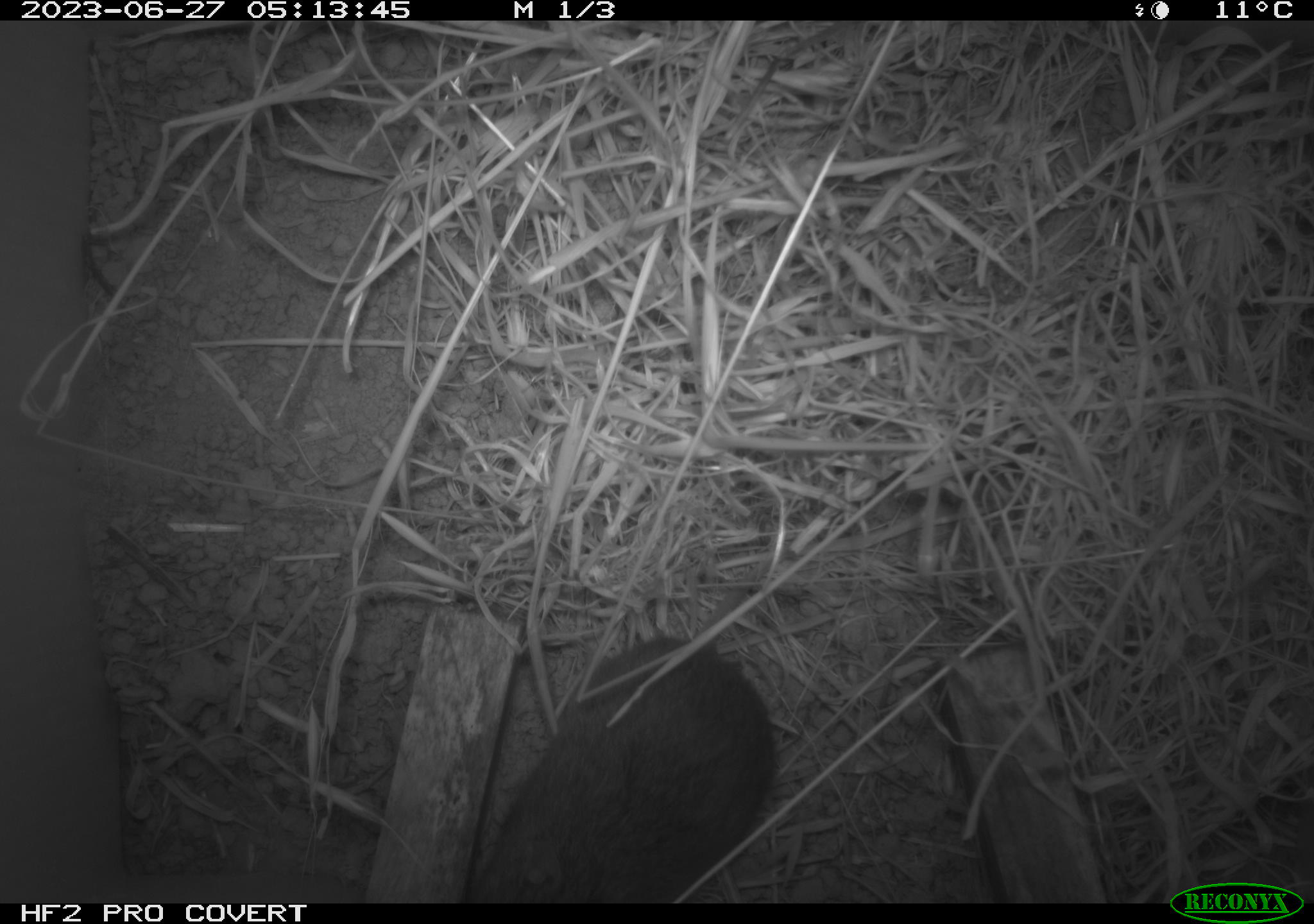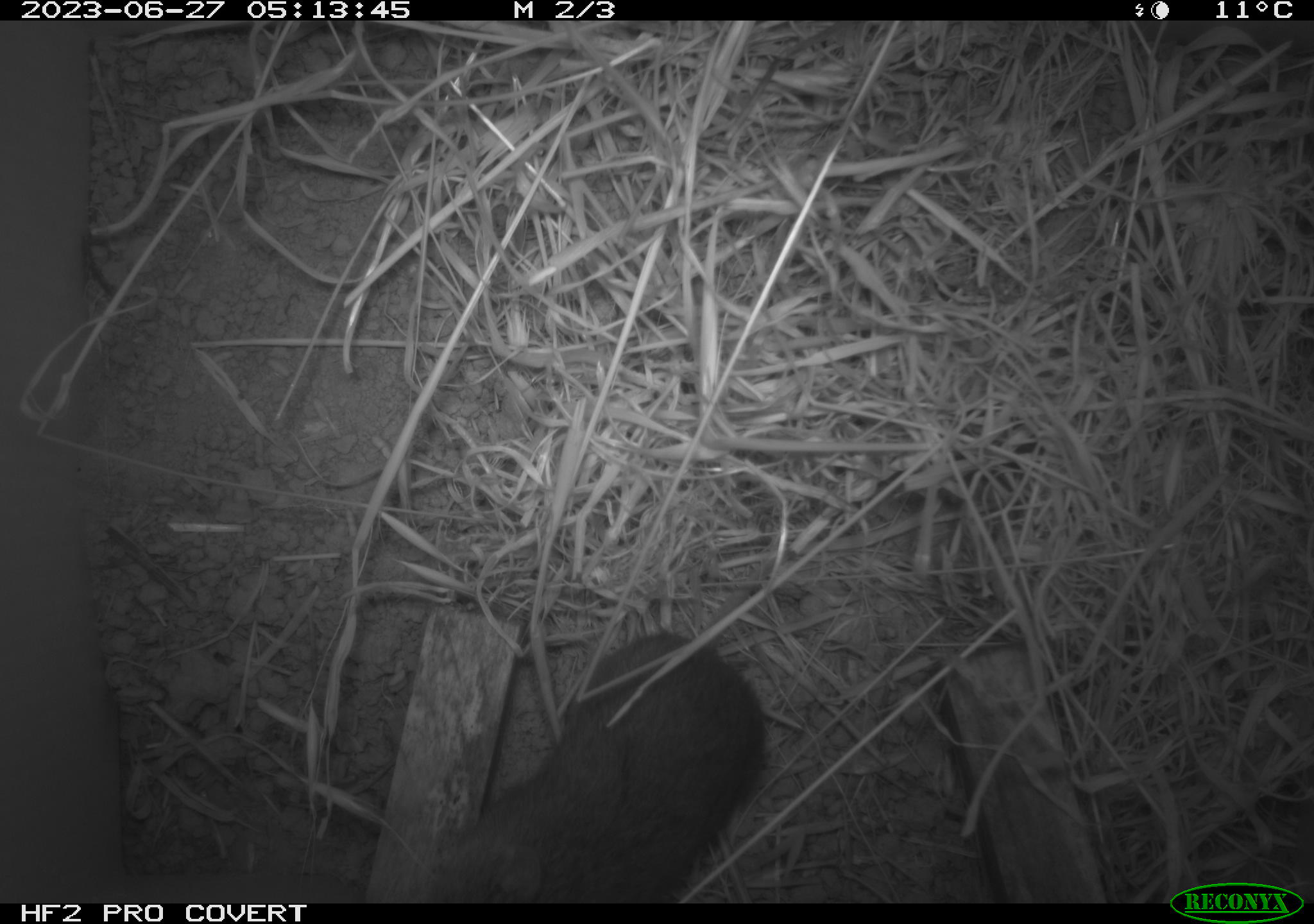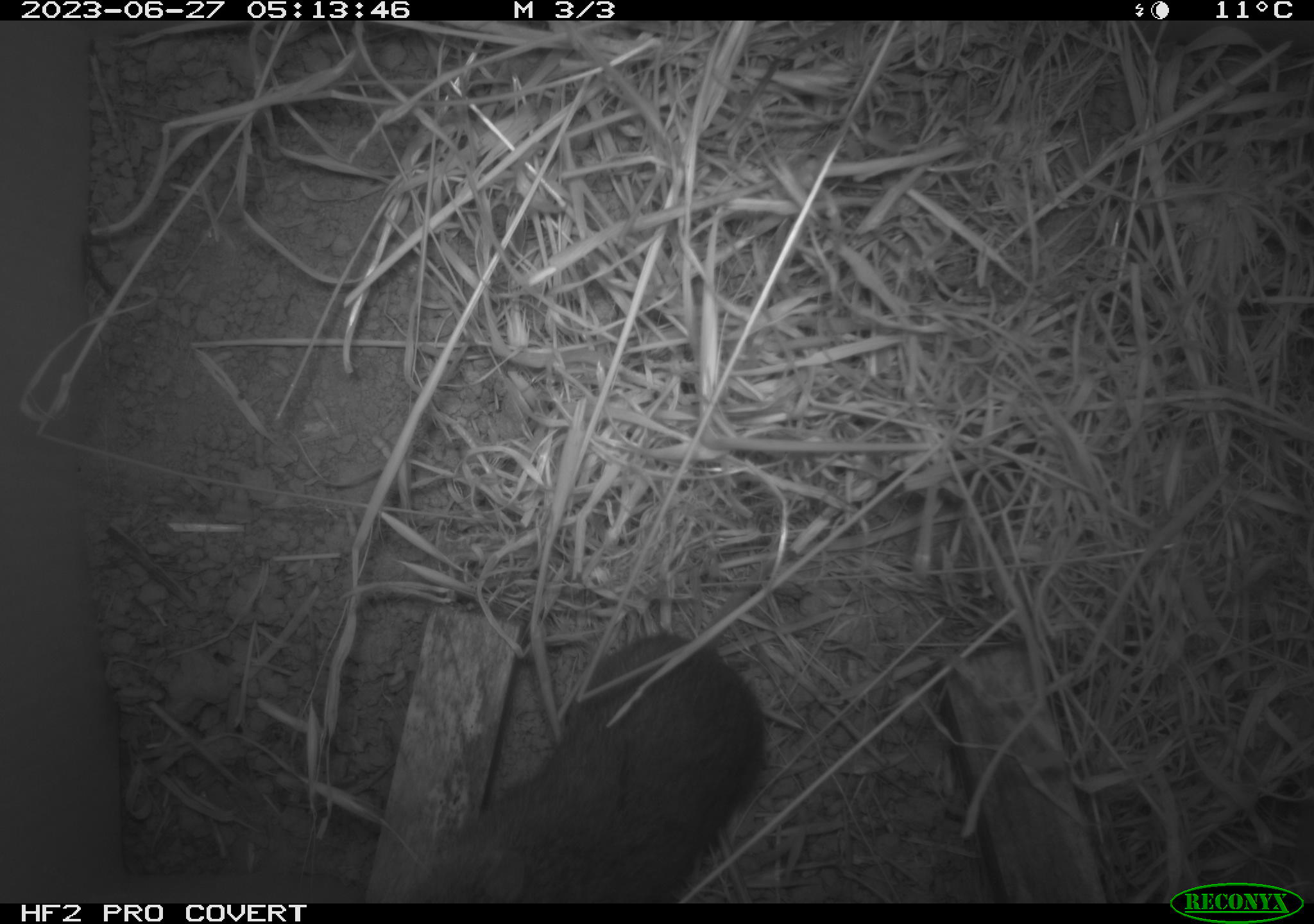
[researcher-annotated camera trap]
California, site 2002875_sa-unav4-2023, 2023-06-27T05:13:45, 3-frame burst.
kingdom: Animalia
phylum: Chordata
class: Mammalia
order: Rodentia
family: Cricetidae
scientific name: Arvicolinae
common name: voles, lemmings, and muskrats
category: arvicolinae subfamily